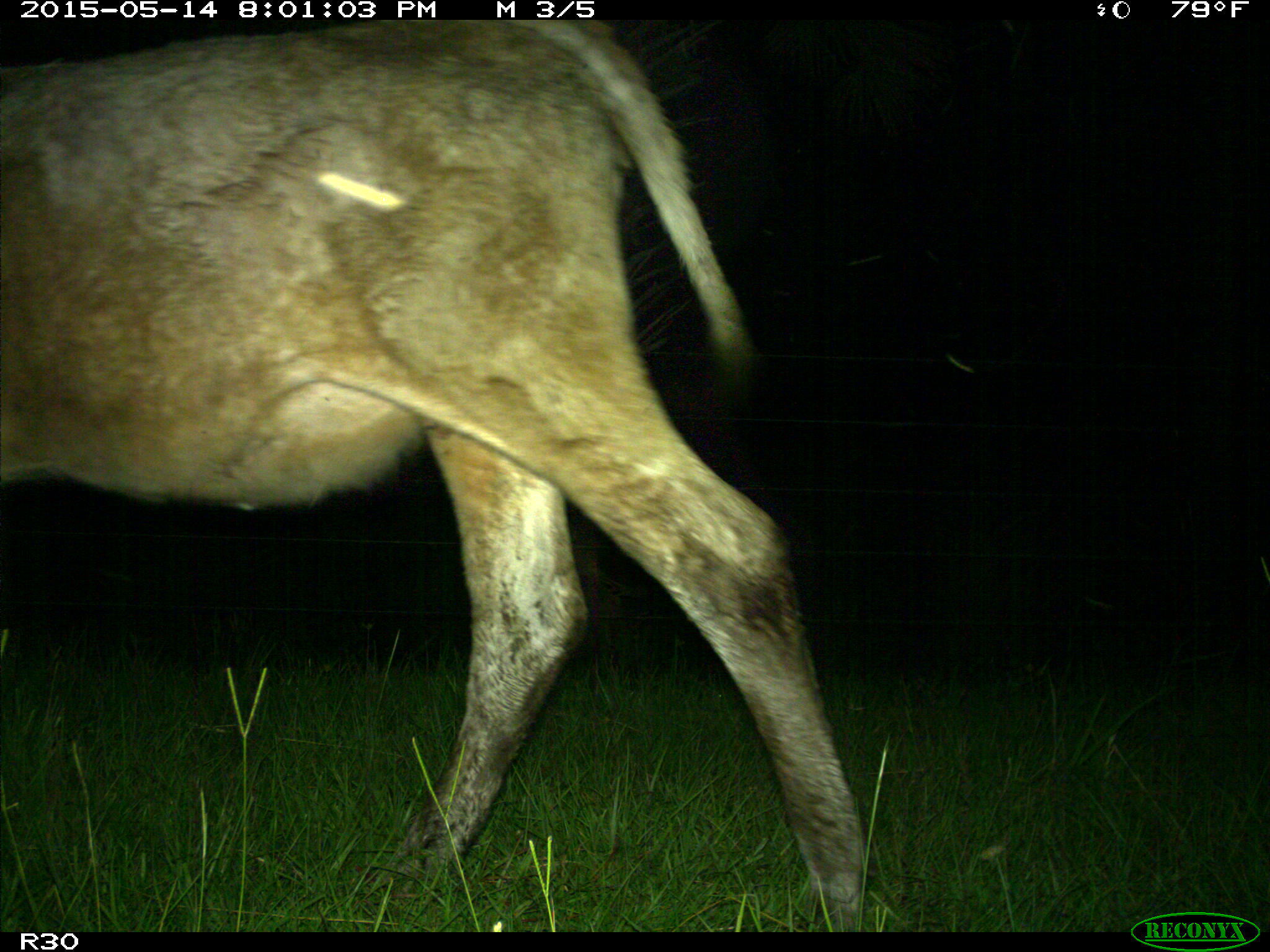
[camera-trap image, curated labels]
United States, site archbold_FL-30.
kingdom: Animalia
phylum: Chordata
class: Mammalia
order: Artiodactyla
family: Bovidae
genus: Bos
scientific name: Bos taurus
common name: domestic cow